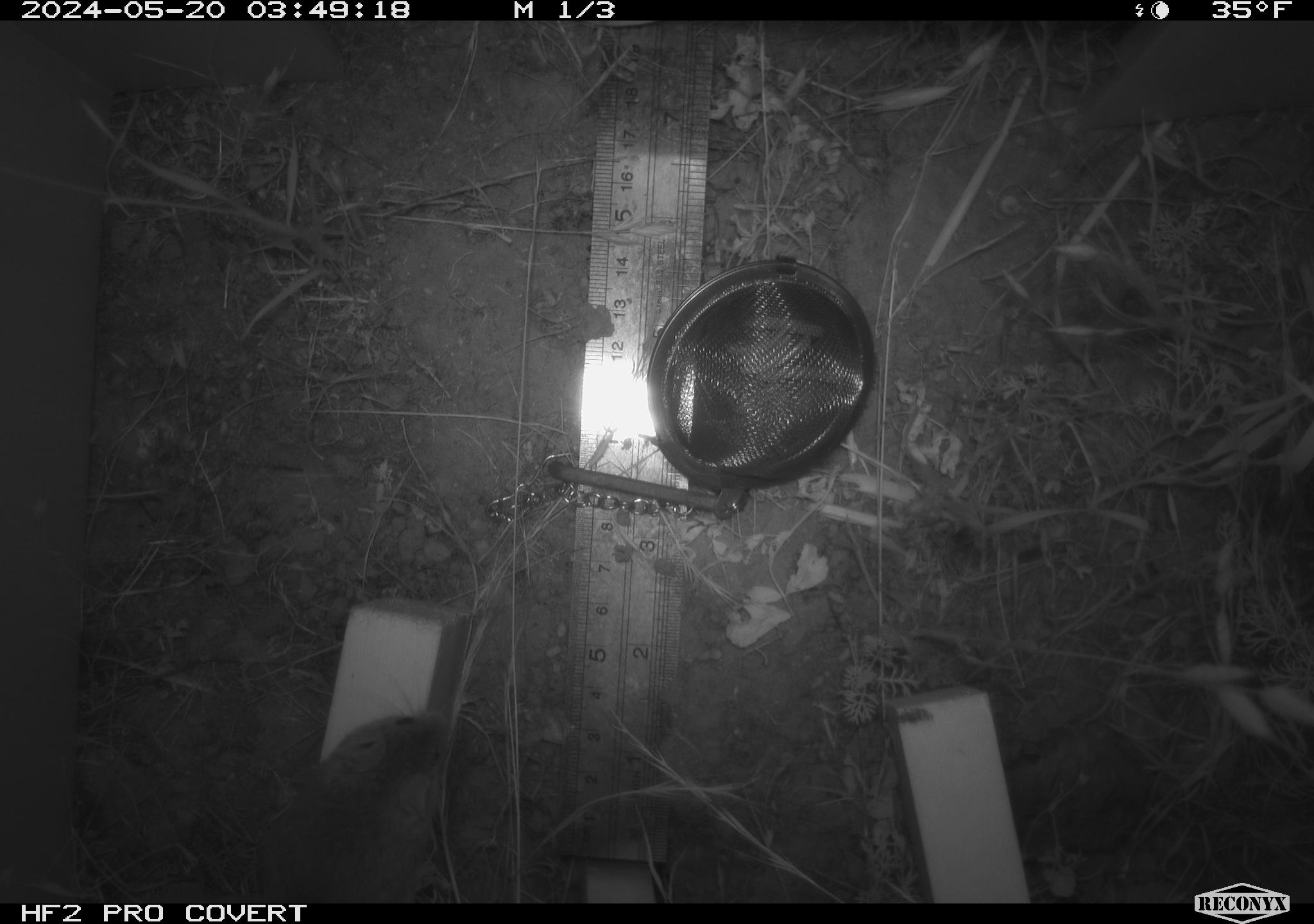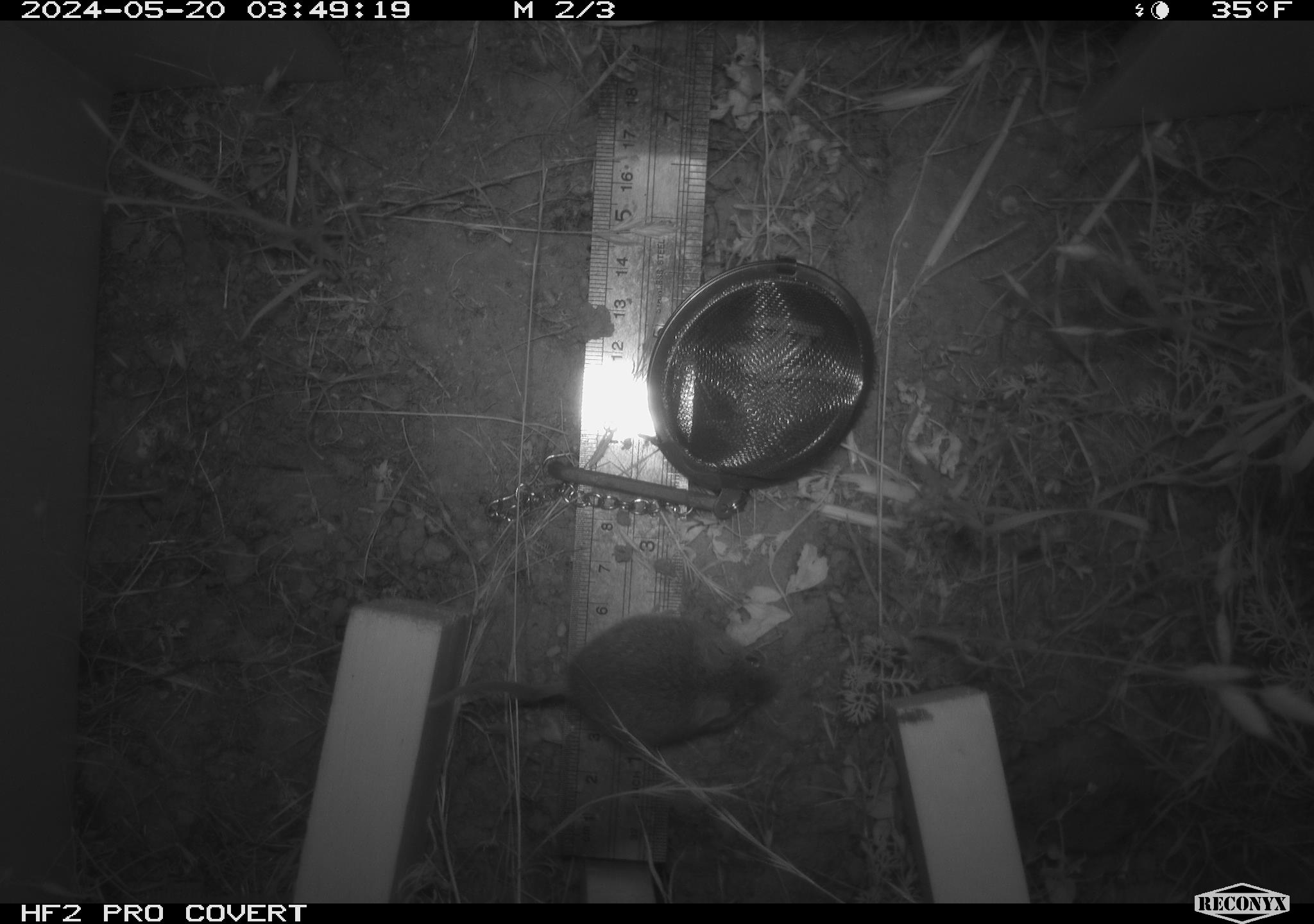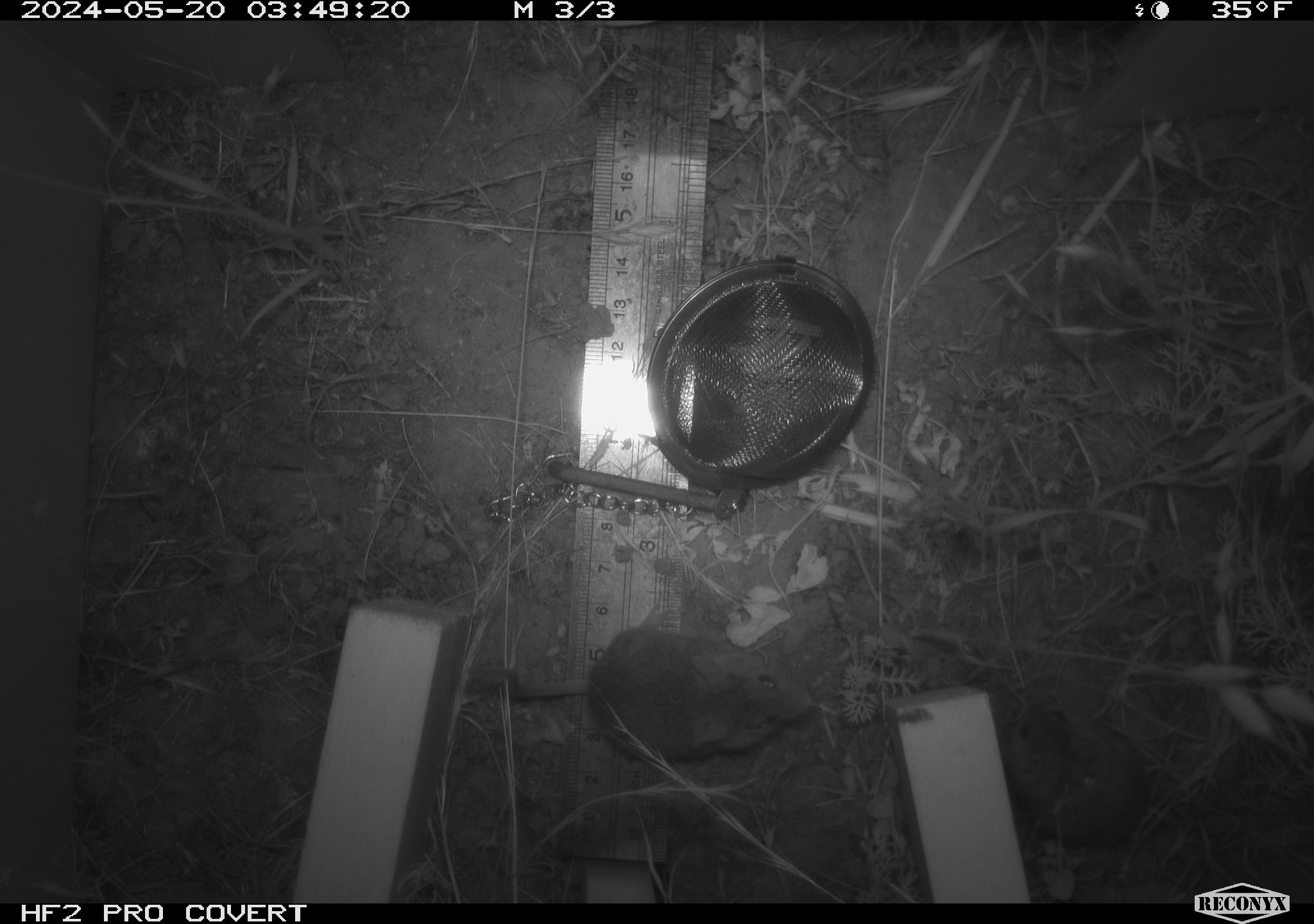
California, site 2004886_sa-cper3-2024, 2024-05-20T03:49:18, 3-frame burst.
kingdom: Animalia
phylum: Chordata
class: Mammalia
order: Rodentia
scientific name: Rodentia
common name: rodent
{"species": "rodent (Rodentia)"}